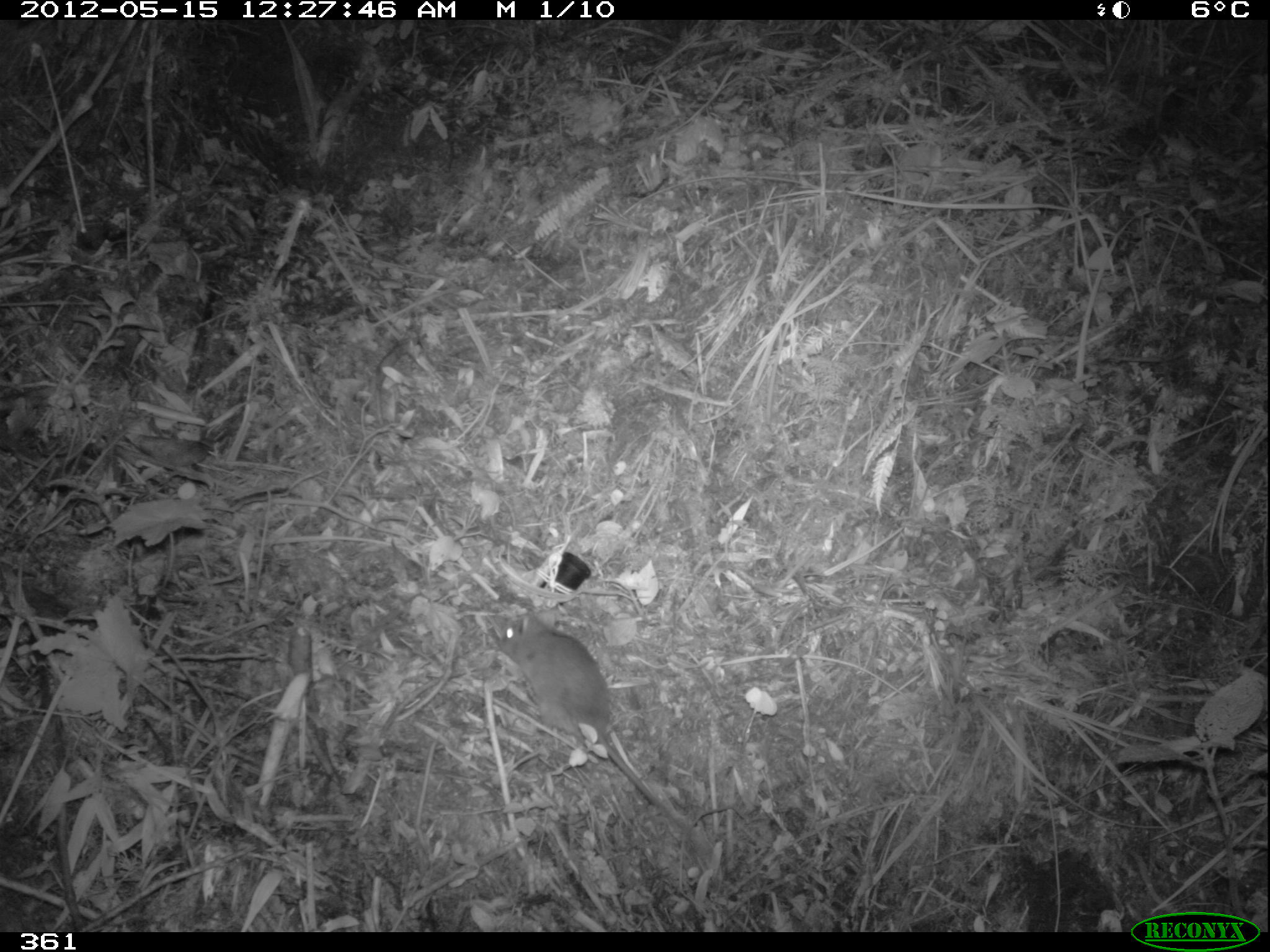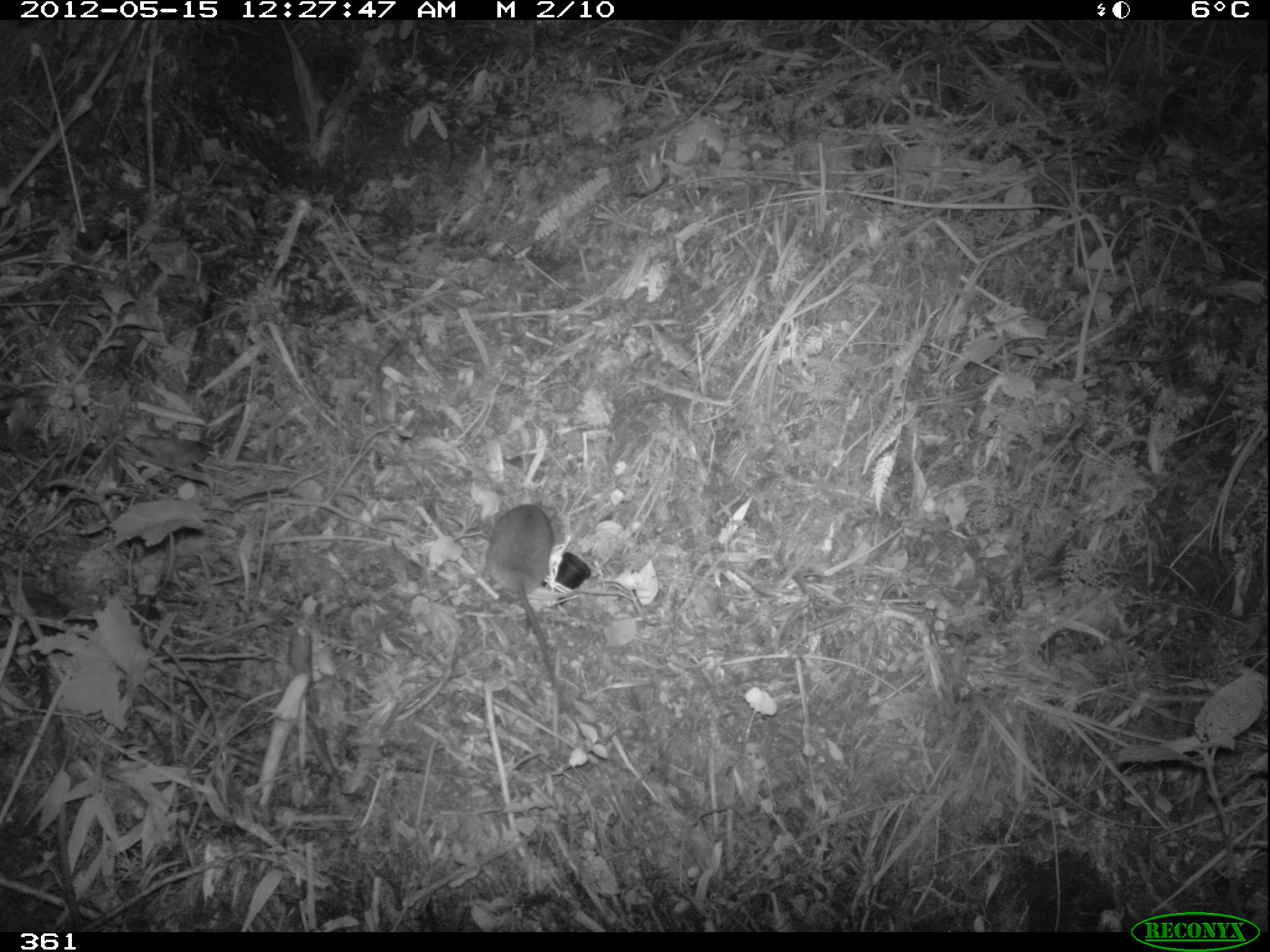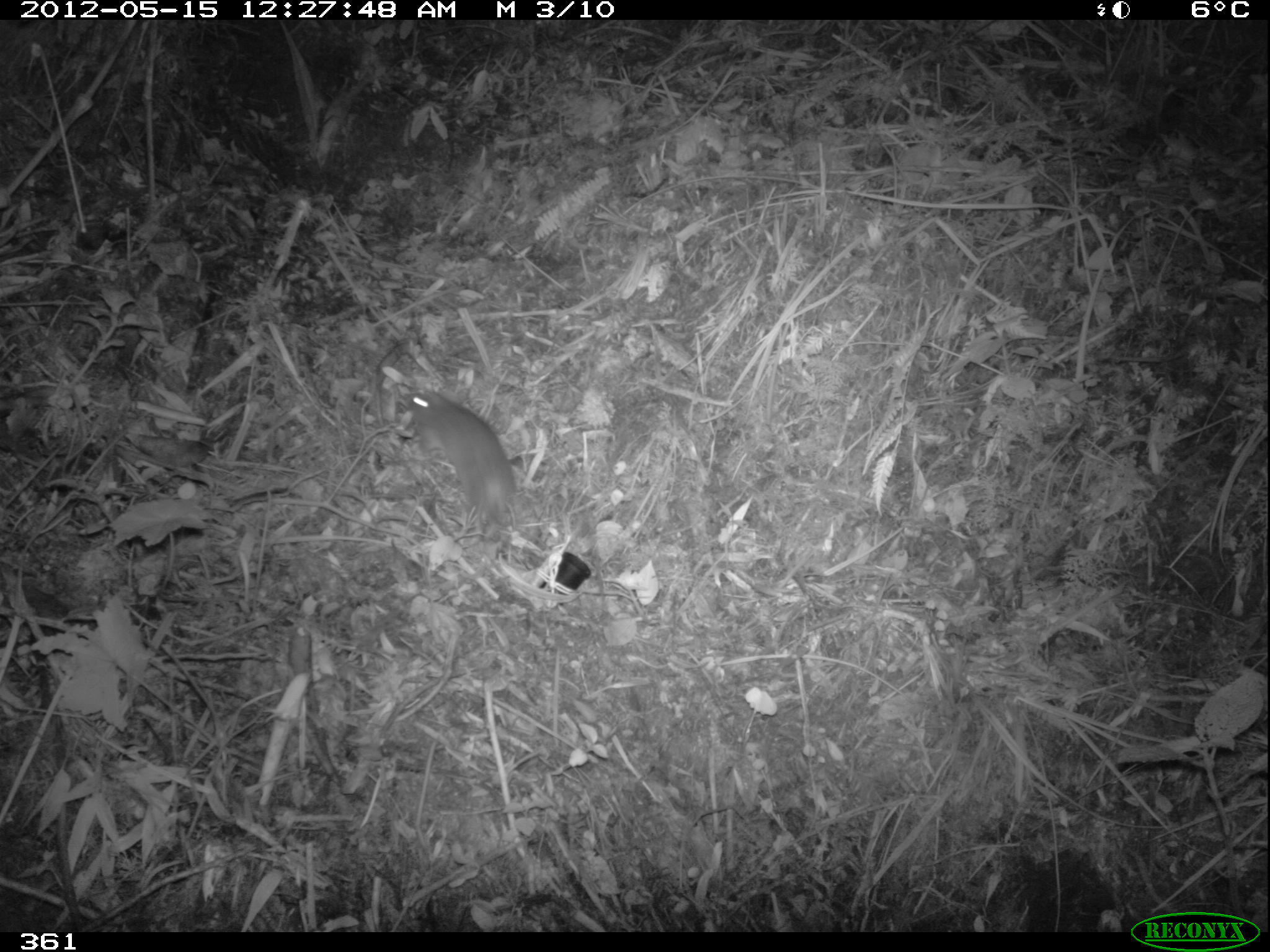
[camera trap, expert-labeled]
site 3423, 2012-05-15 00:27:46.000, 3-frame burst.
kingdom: Animalia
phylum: Chordata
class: Mammalia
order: Rodentia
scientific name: Rodentia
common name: rodents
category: unknown rodent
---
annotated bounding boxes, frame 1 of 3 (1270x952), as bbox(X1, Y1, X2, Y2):
unknown rodent: bbox(486, 608, 688, 832)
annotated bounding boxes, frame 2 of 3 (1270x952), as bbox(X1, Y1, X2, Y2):
unknown rodent: bbox(484, 499, 568, 713)